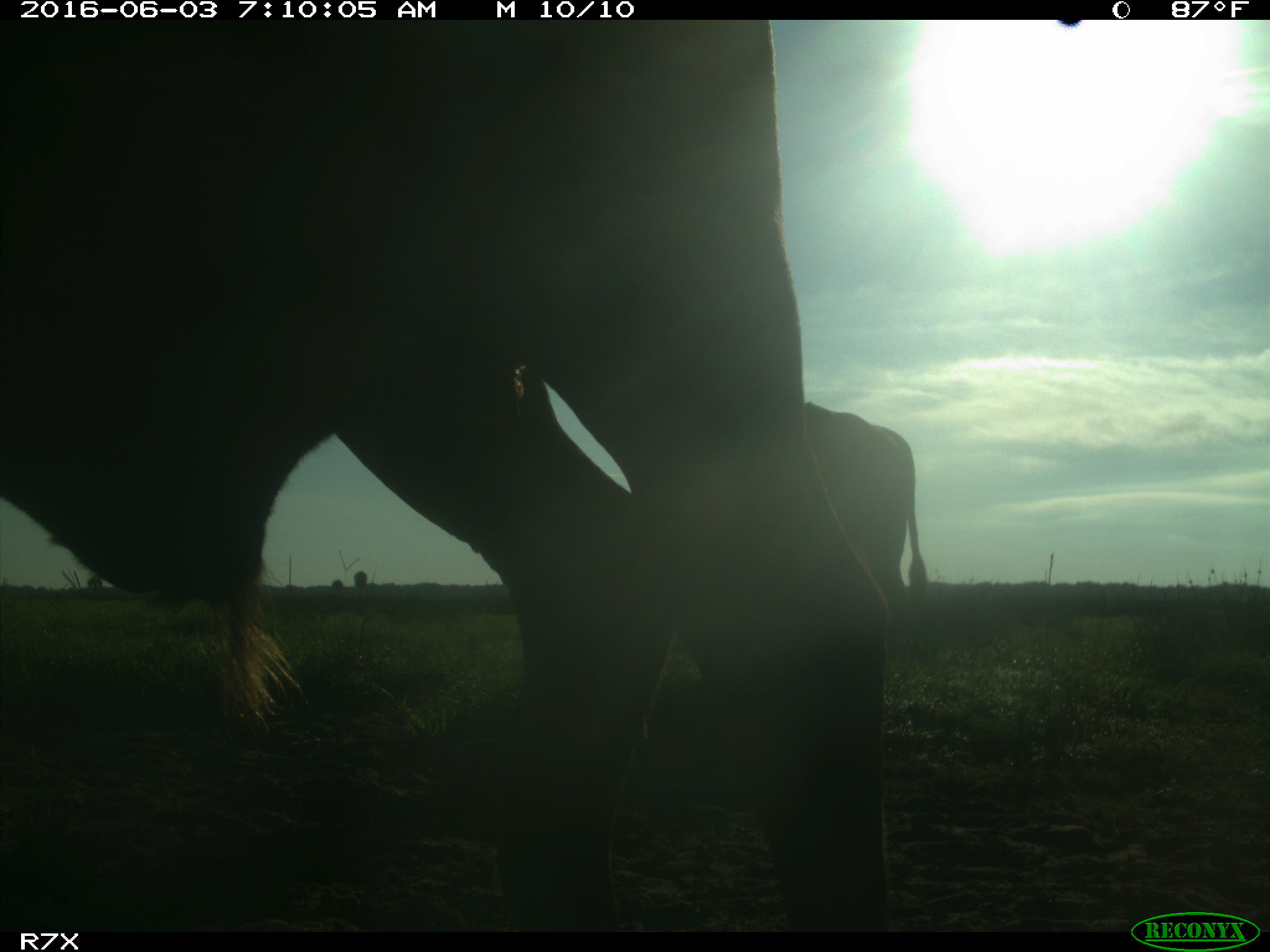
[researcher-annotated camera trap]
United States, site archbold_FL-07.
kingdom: Animalia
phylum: Chordata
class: Mammalia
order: Artiodactyla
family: Bovidae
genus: Bos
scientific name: Bos taurus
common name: domestic cow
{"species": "Bos taurus (domestic cow)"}